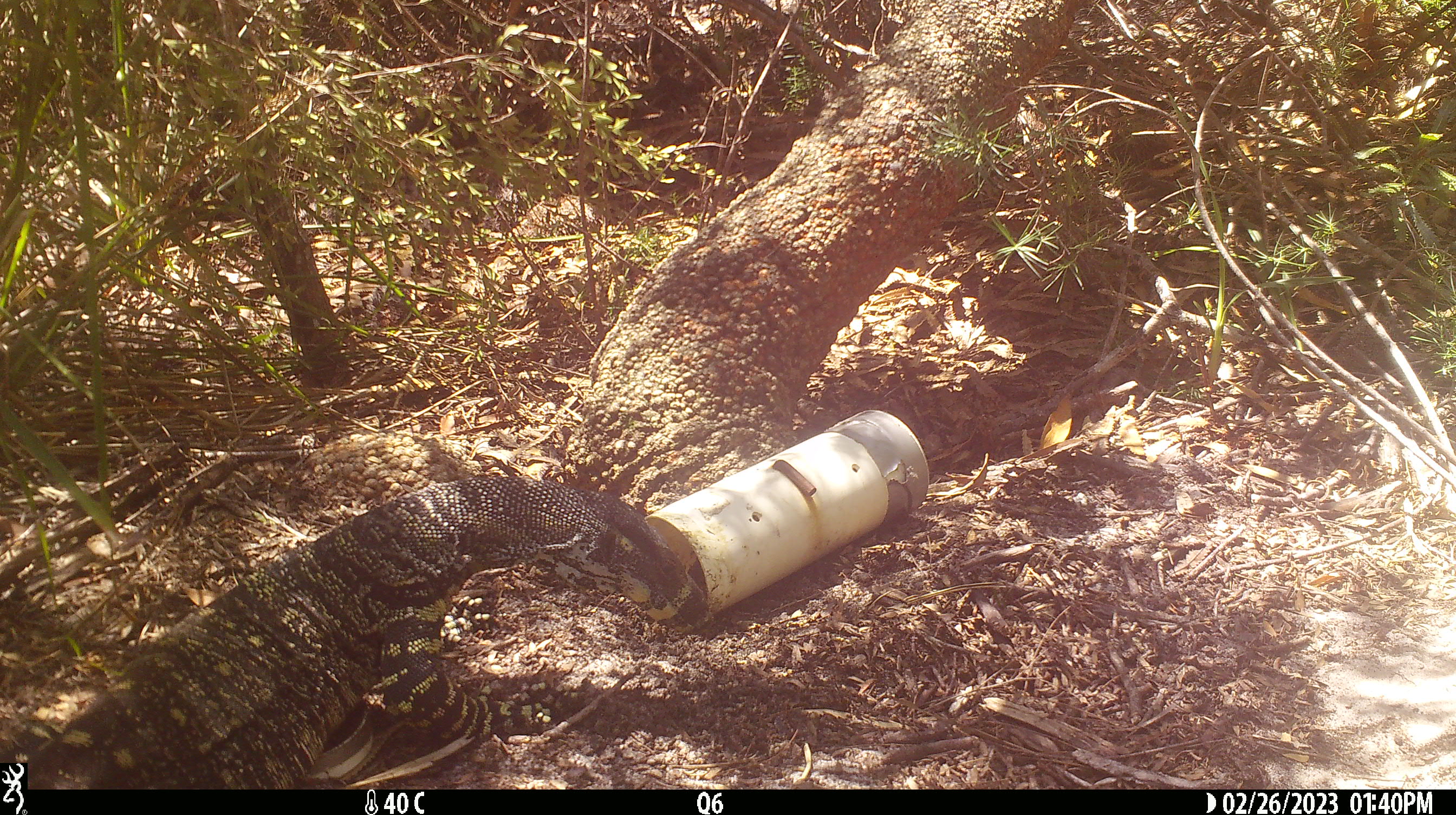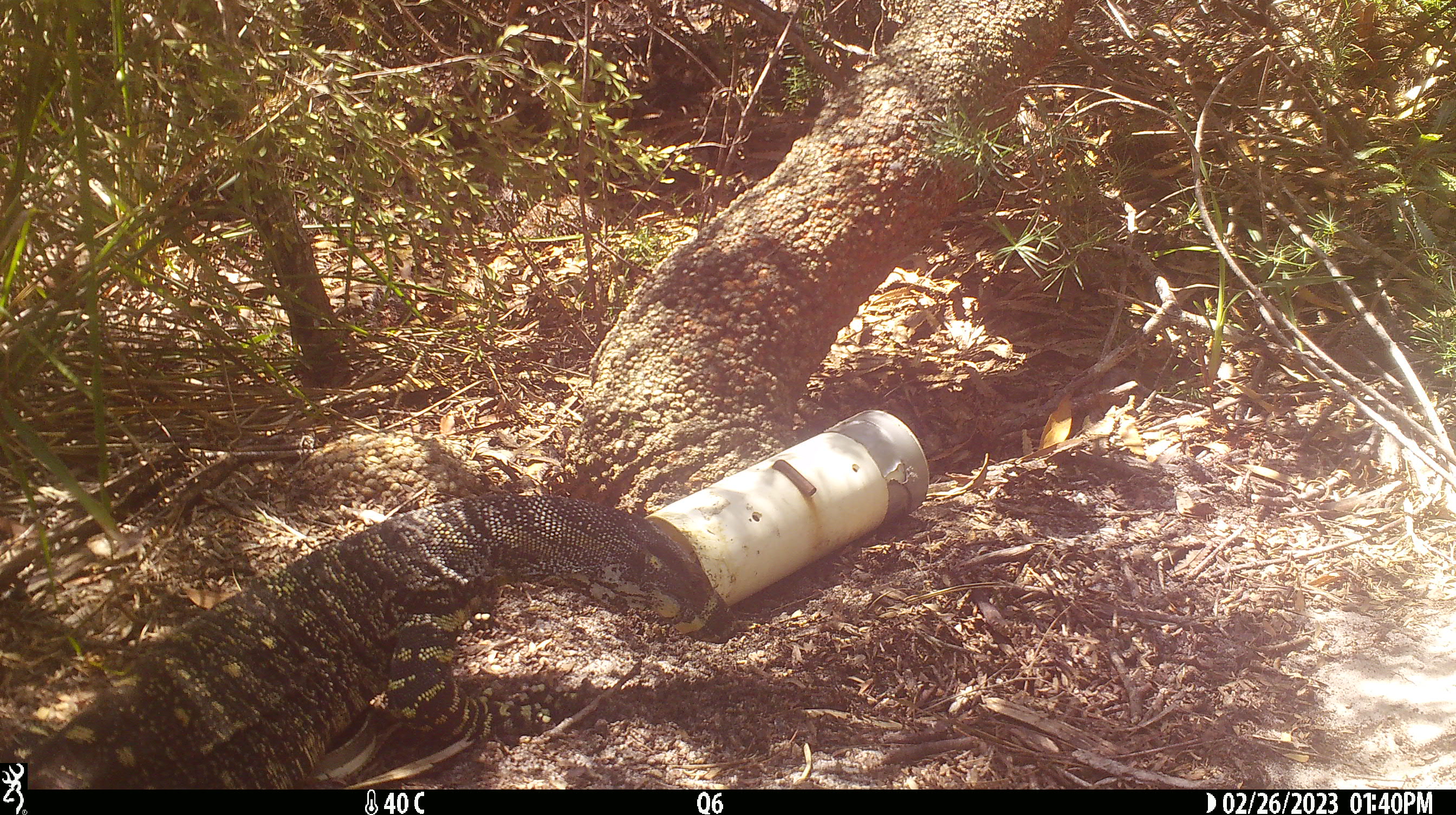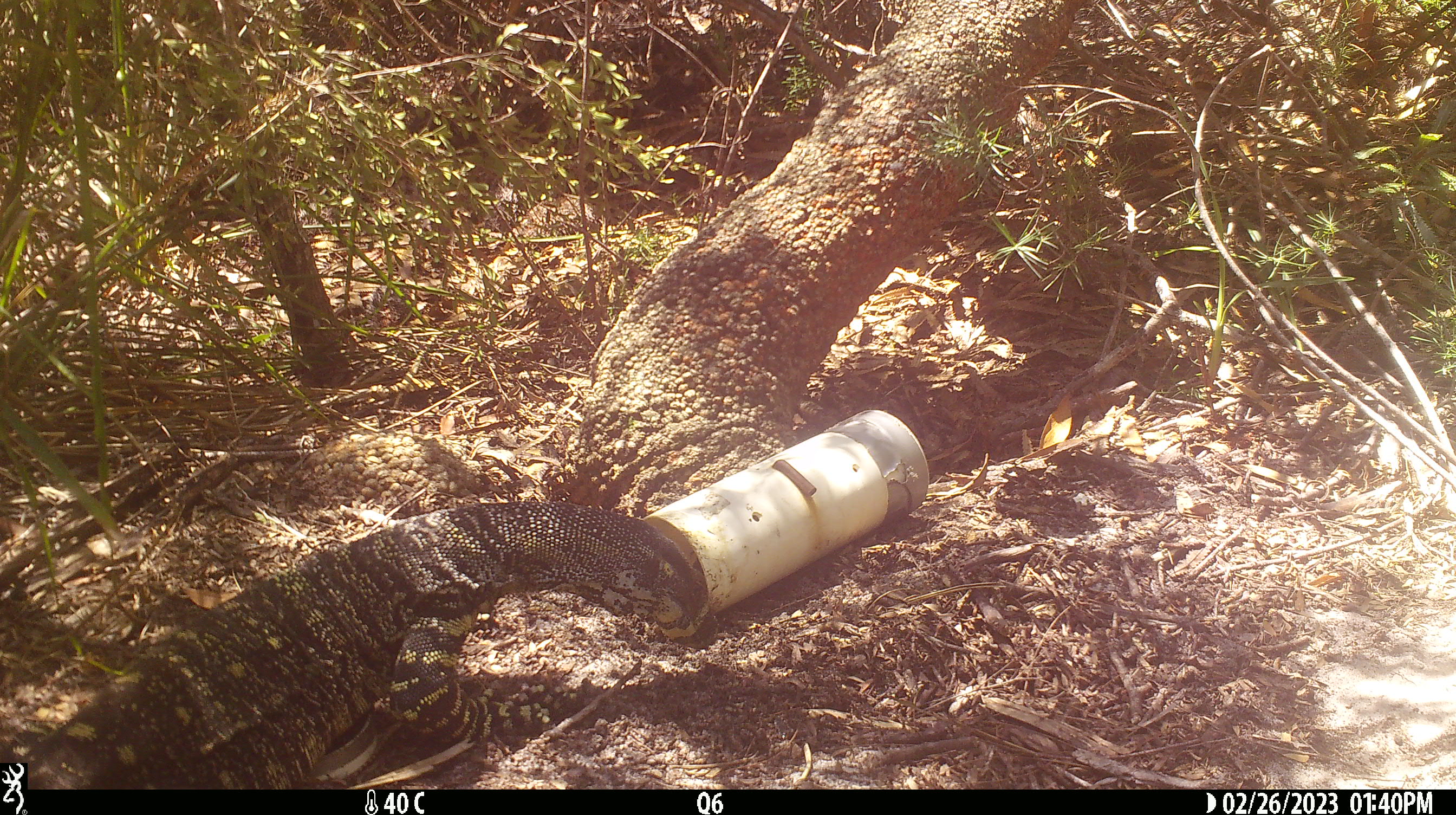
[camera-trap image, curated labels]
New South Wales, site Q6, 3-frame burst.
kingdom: Animalia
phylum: Chordata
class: Reptilia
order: Squamata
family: Varanidae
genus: Varanus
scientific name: Varanus varius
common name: lace monitor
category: goanna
Goanna (lace monitor) (Varanus varius).